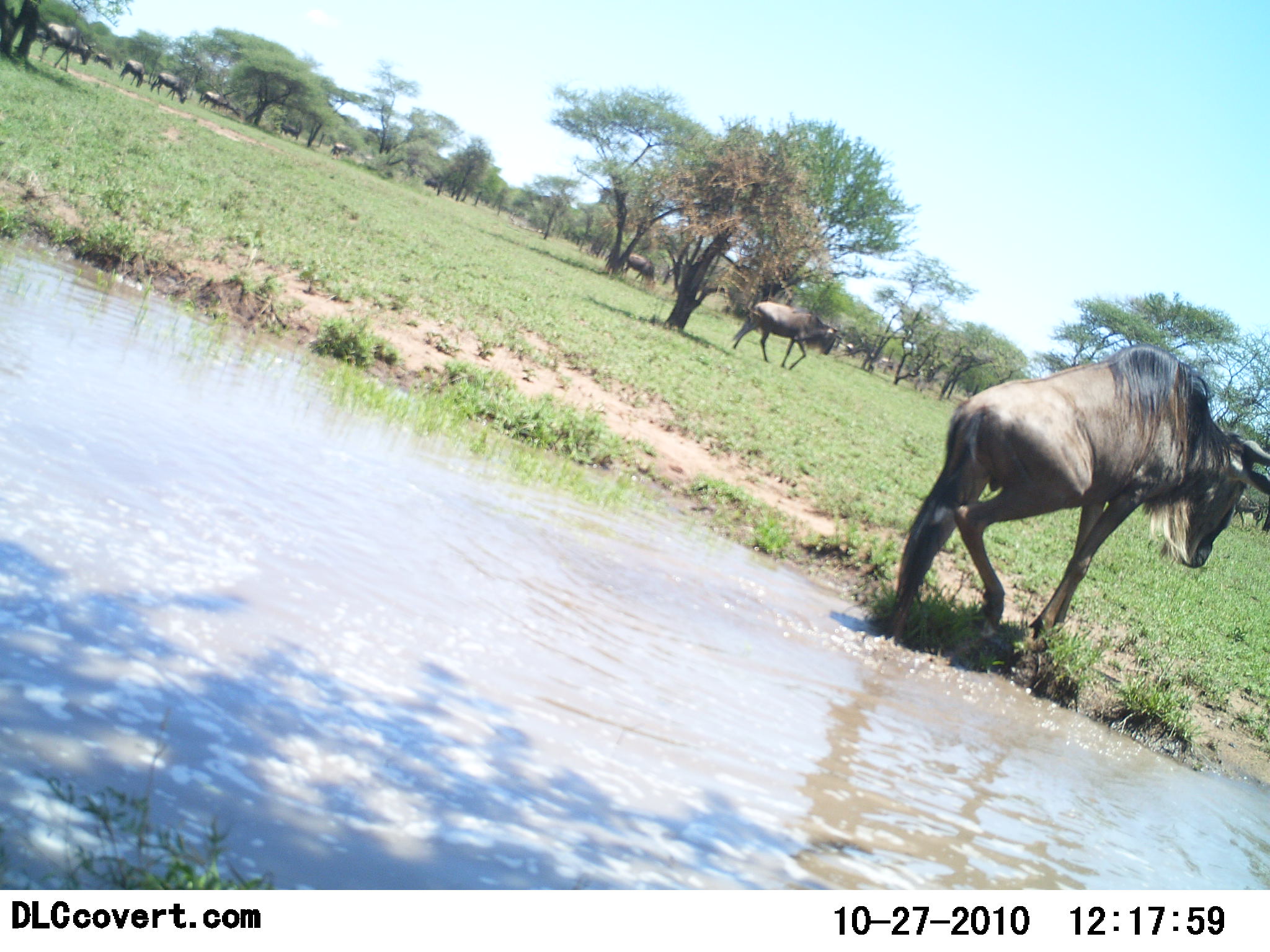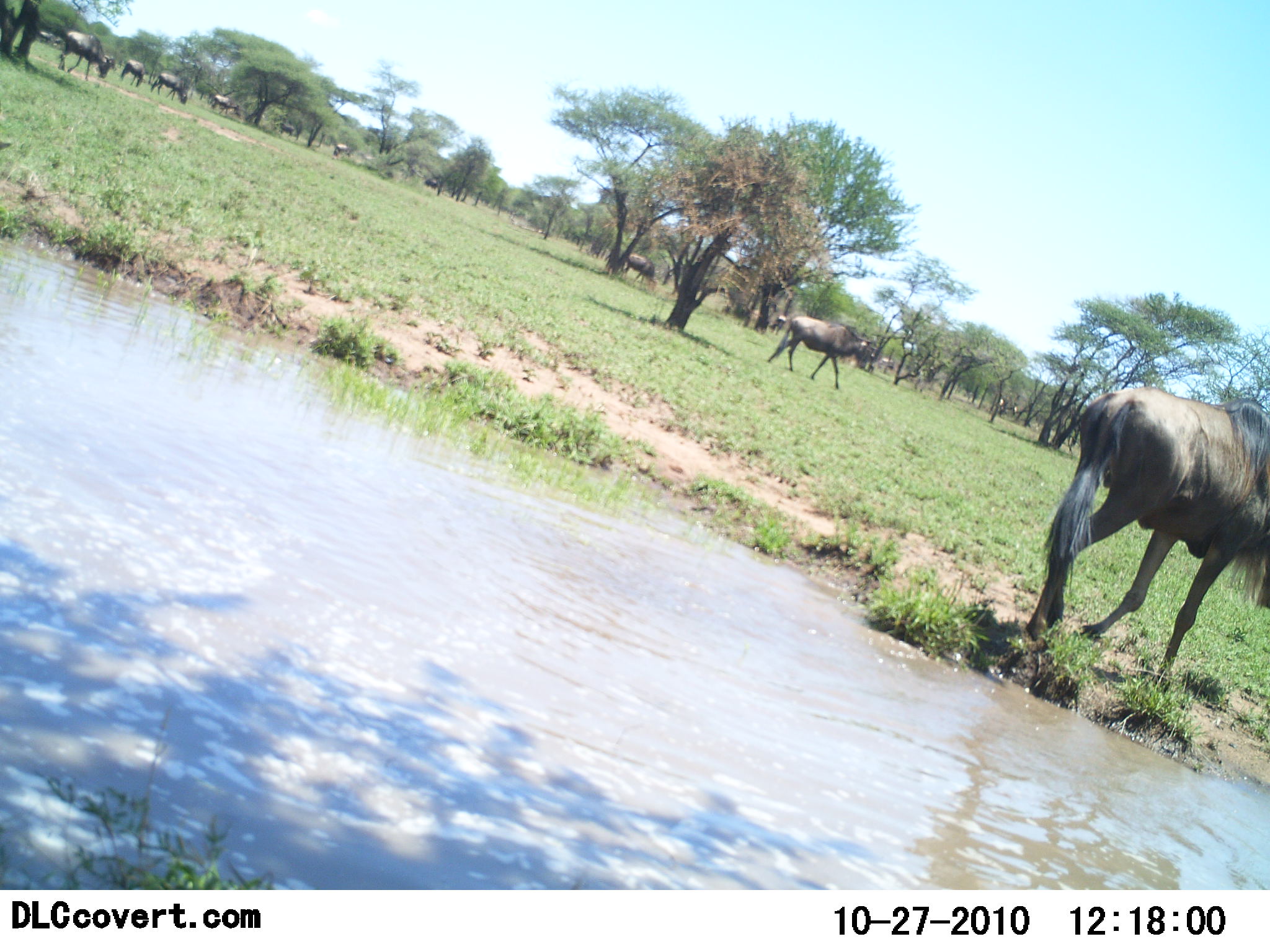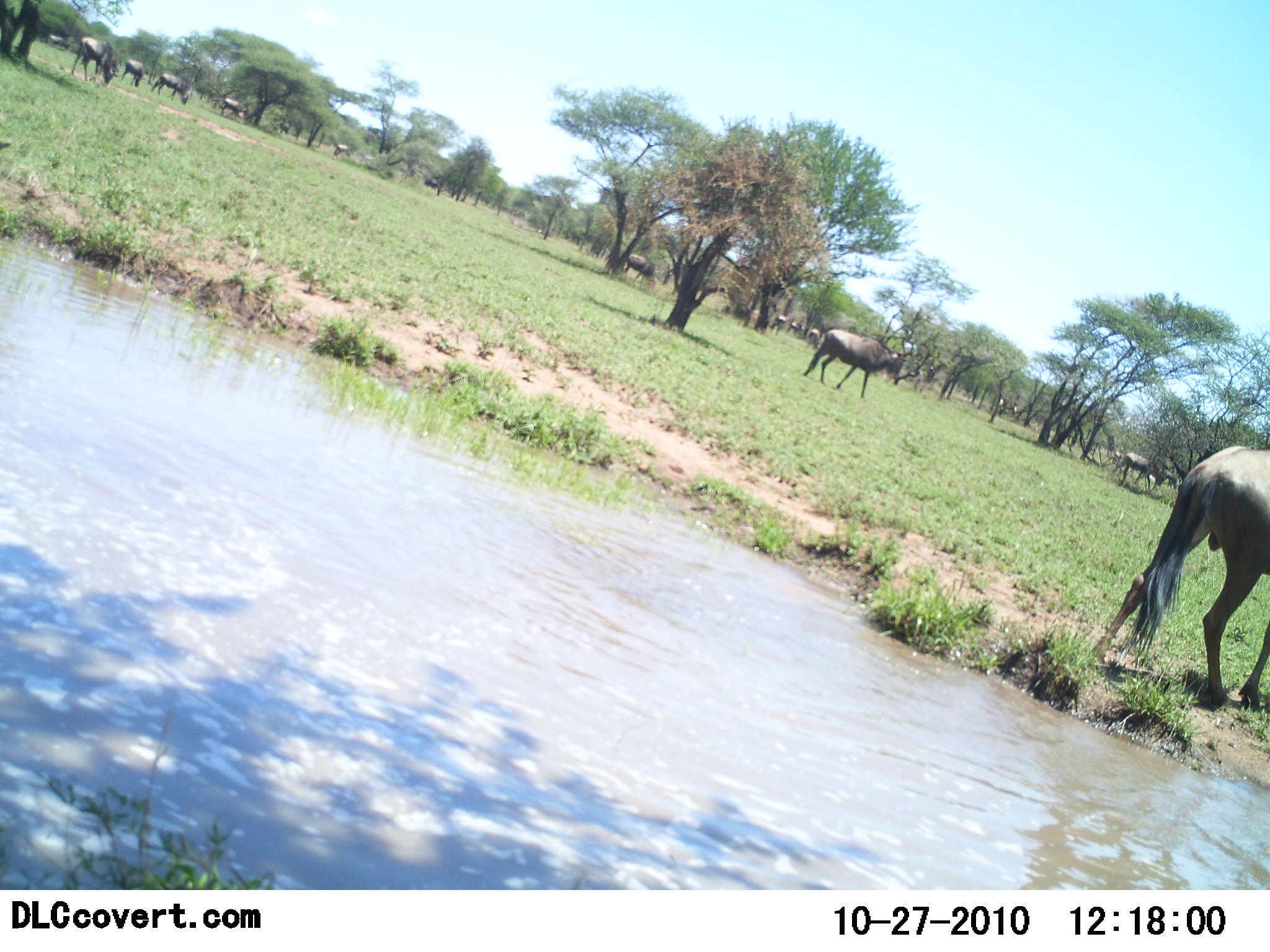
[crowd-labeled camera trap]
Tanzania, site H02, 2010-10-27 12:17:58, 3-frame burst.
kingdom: Animalia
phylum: Chordata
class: Mammalia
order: Artiodactyla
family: Bovidae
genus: Connochaetes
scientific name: Connochaetes taurinus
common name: blue wildebeest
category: wildebeest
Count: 11-50.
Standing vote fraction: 47%.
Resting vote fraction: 0%.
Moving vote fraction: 87%.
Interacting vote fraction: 0%.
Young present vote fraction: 0%.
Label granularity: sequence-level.